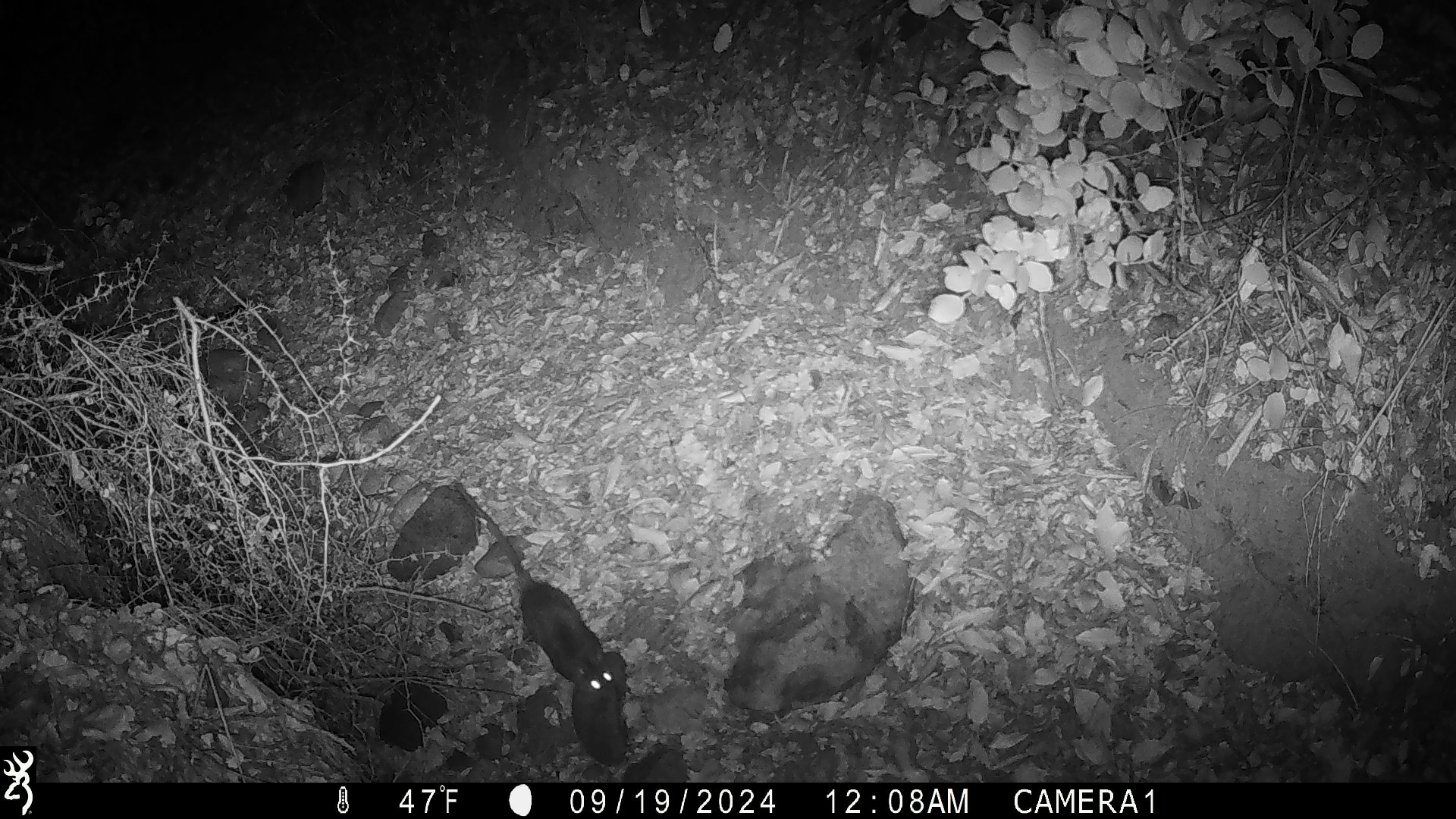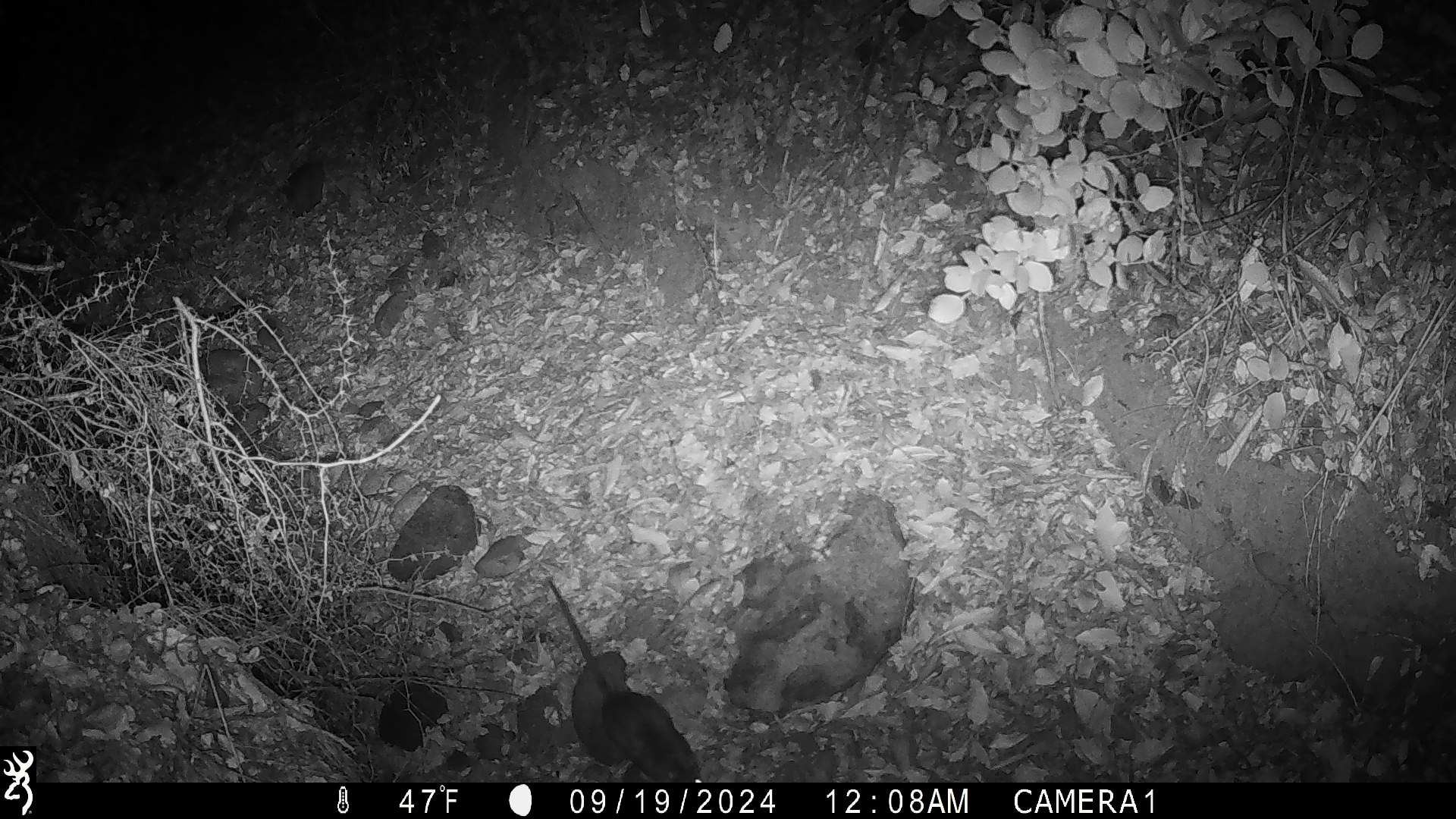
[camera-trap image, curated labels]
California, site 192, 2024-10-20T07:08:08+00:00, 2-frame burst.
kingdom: Animalia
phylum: Chordata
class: Mammalia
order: Rodentia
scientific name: Rodentia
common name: mouse or rat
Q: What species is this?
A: Mouse or rat (Rodentia).